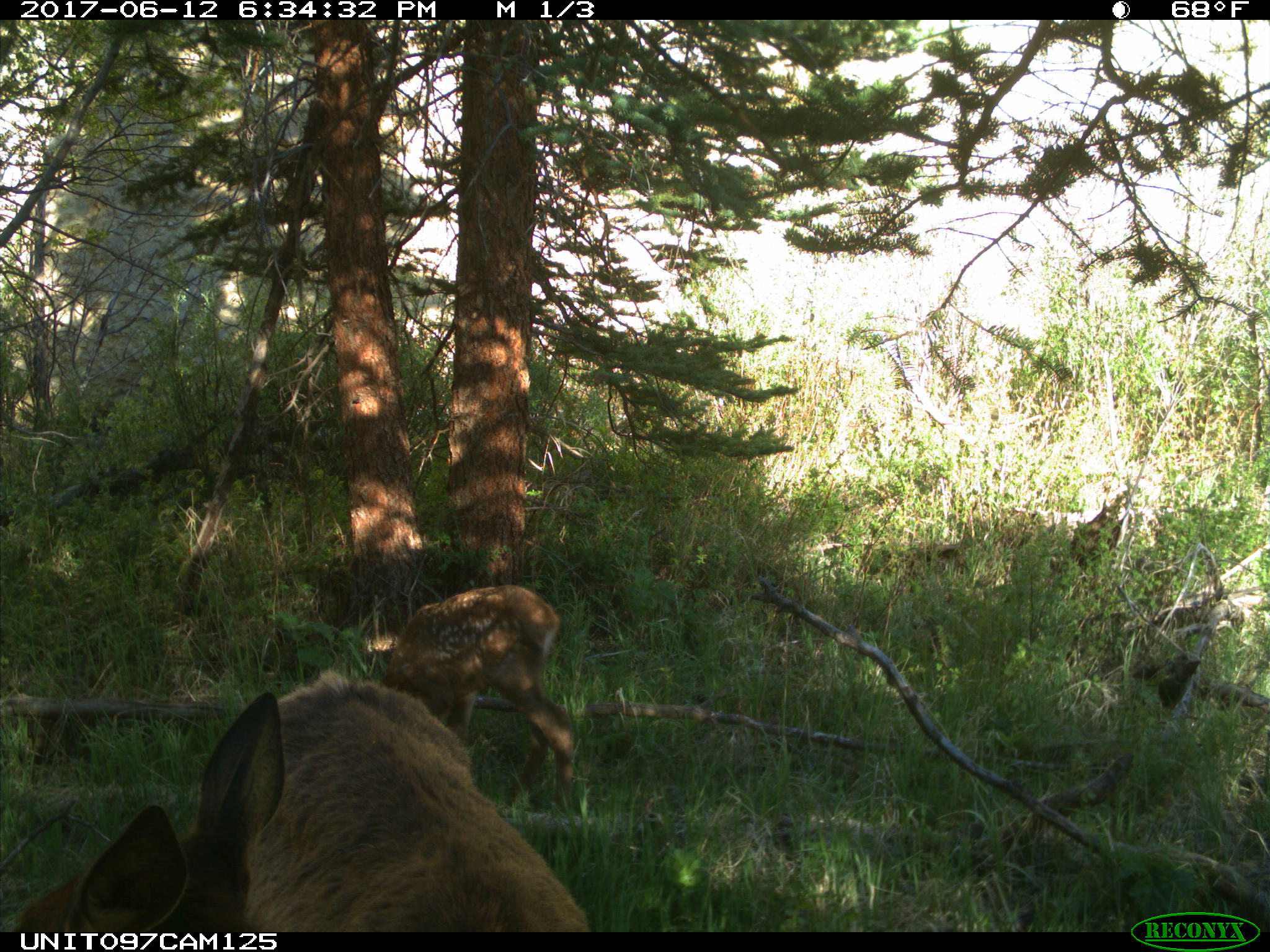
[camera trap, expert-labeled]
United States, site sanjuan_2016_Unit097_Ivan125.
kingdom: Animalia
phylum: Chordata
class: Mammalia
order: Artiodactyla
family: Cervidae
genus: Cervus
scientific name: Cervus elaphus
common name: red deer